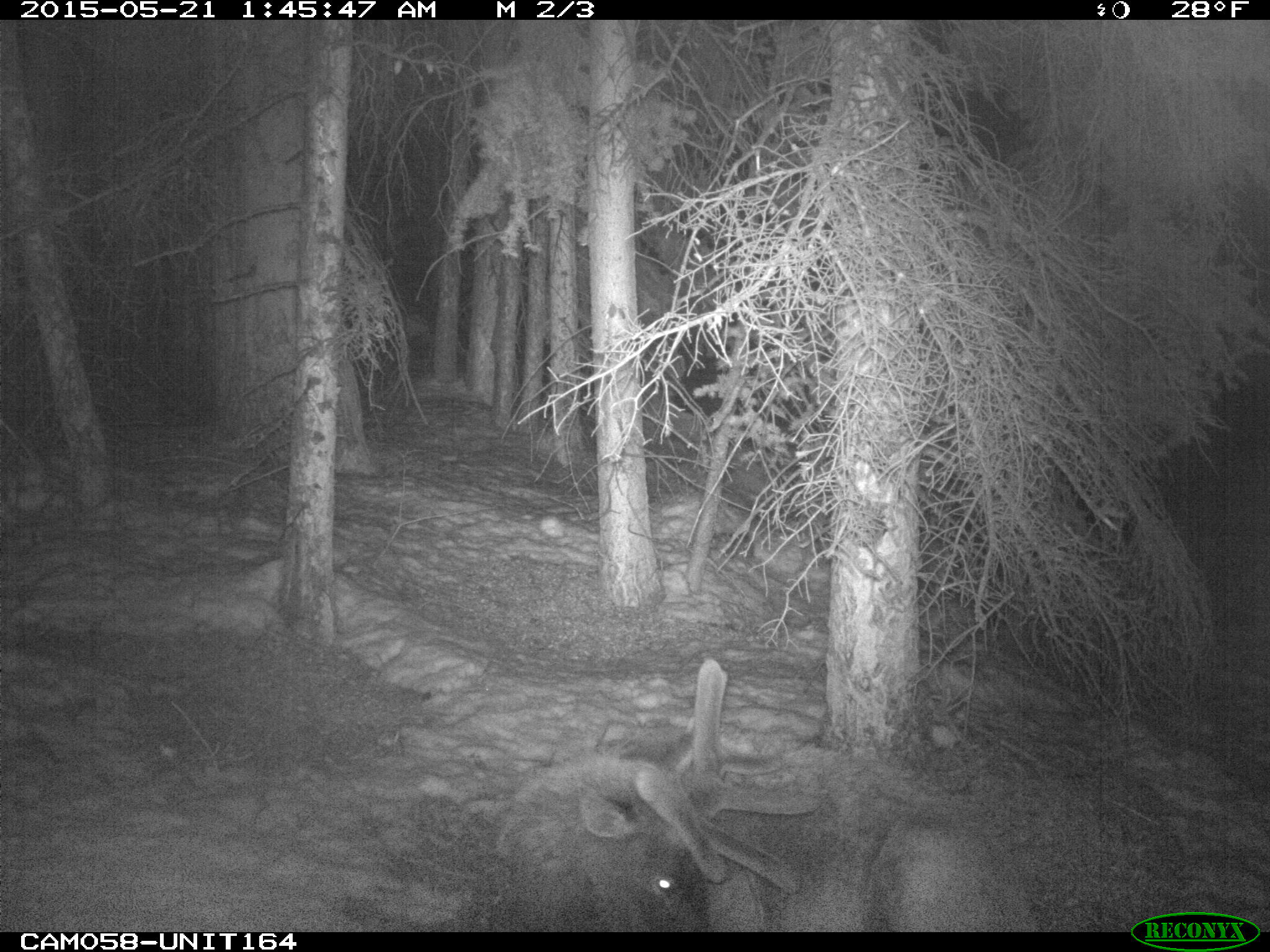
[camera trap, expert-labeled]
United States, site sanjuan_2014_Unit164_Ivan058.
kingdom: Animalia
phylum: Chordata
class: Mammalia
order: Artiodactyla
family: Cervidae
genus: Cervus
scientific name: Cervus elaphus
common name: red deer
Cervus elaphus (red deer).